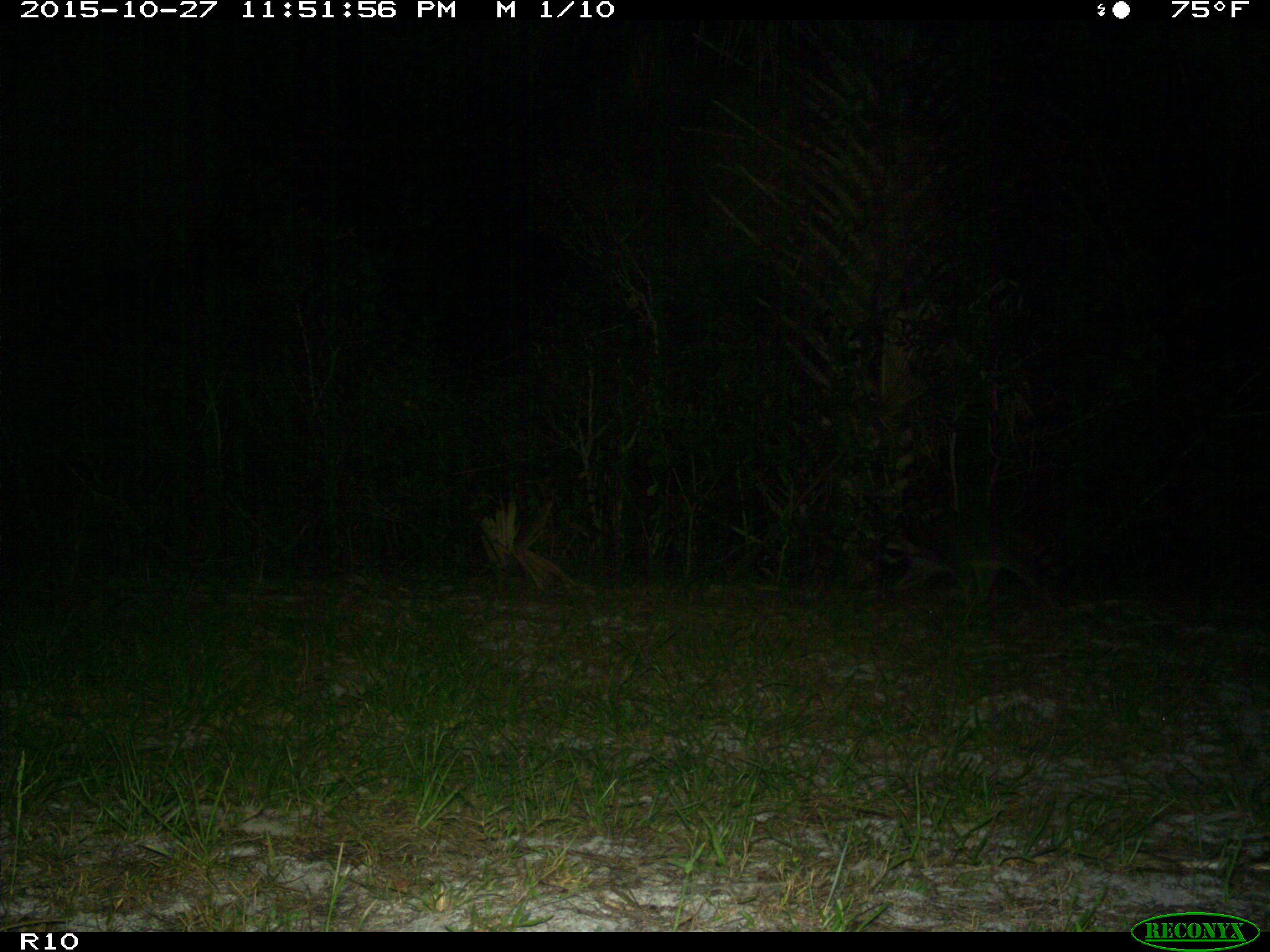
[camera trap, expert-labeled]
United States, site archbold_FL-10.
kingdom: Animalia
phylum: Chordata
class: Mammalia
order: Carnivora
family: Procyonidae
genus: Procyon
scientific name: Procyon lotor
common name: common raccoon